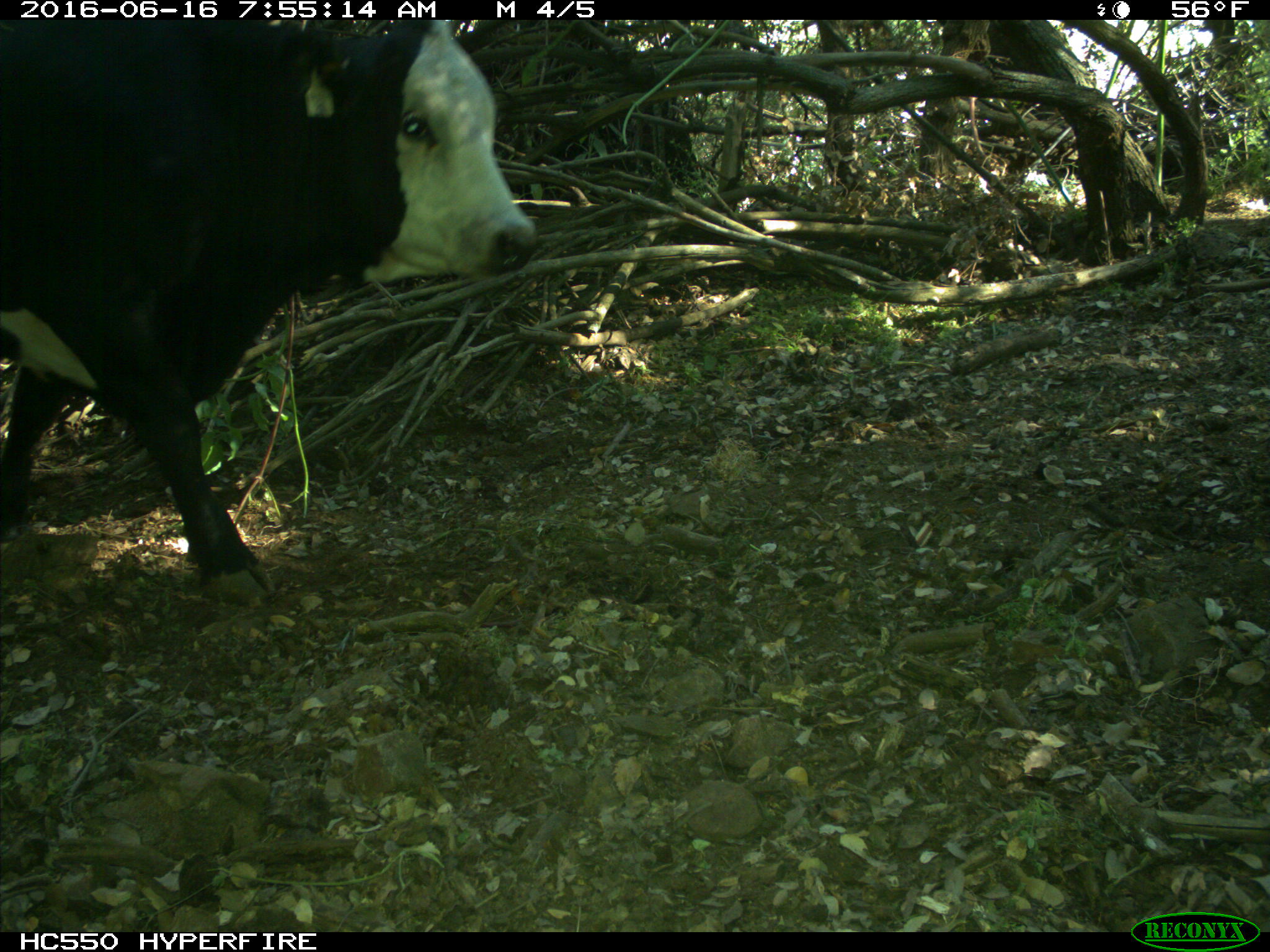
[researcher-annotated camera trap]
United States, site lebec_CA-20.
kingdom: Animalia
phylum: Chordata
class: Mammalia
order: Artiodactyla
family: Bovidae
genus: Bos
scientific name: Bos taurus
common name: domestic cow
Bos taurus (domestic cow).